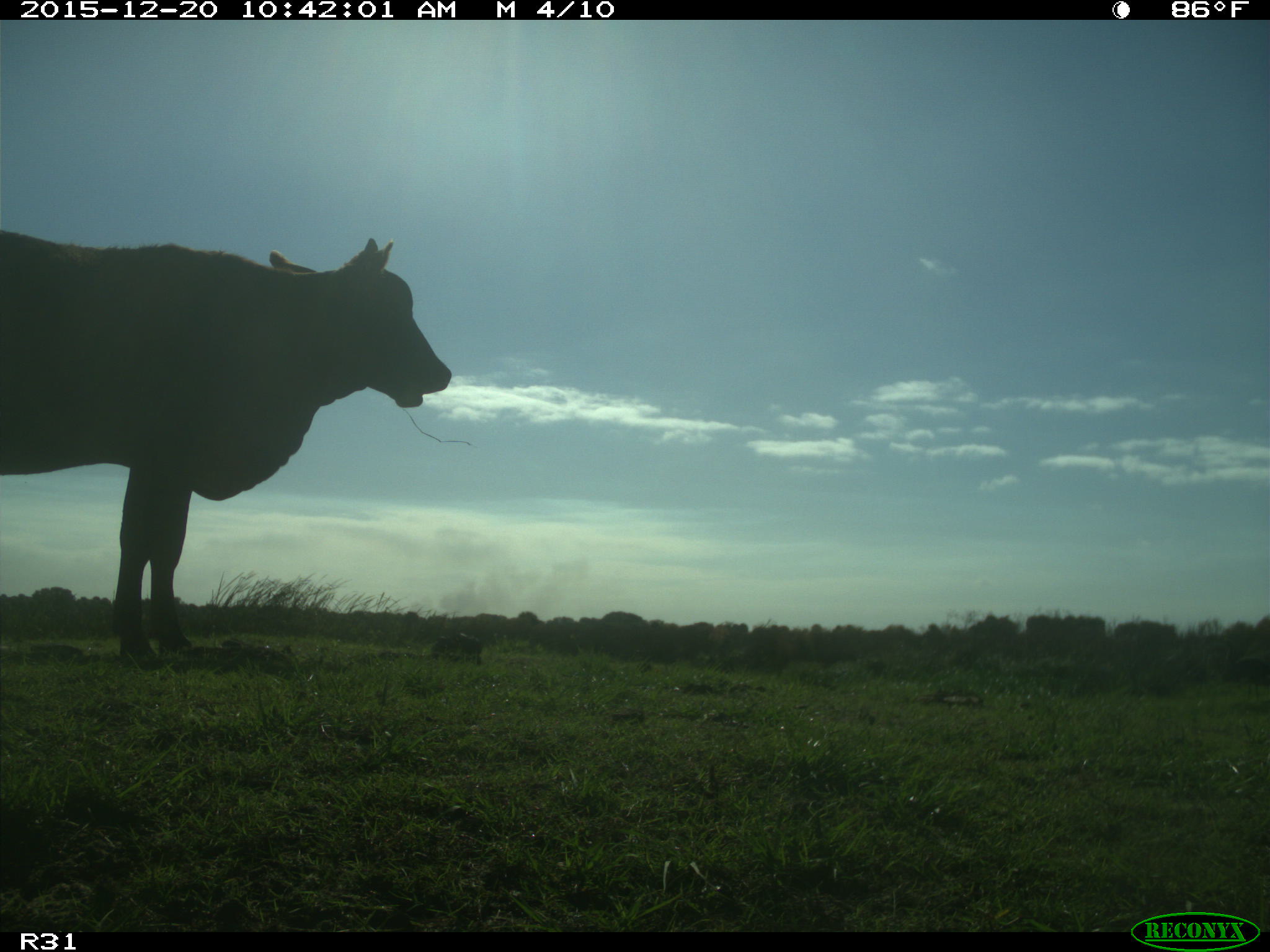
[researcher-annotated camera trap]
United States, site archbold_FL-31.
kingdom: Animalia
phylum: Chordata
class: Mammalia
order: Artiodactyla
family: Bovidae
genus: Bos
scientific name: Bos taurus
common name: domestic cow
Bos taurus (domestic cow).